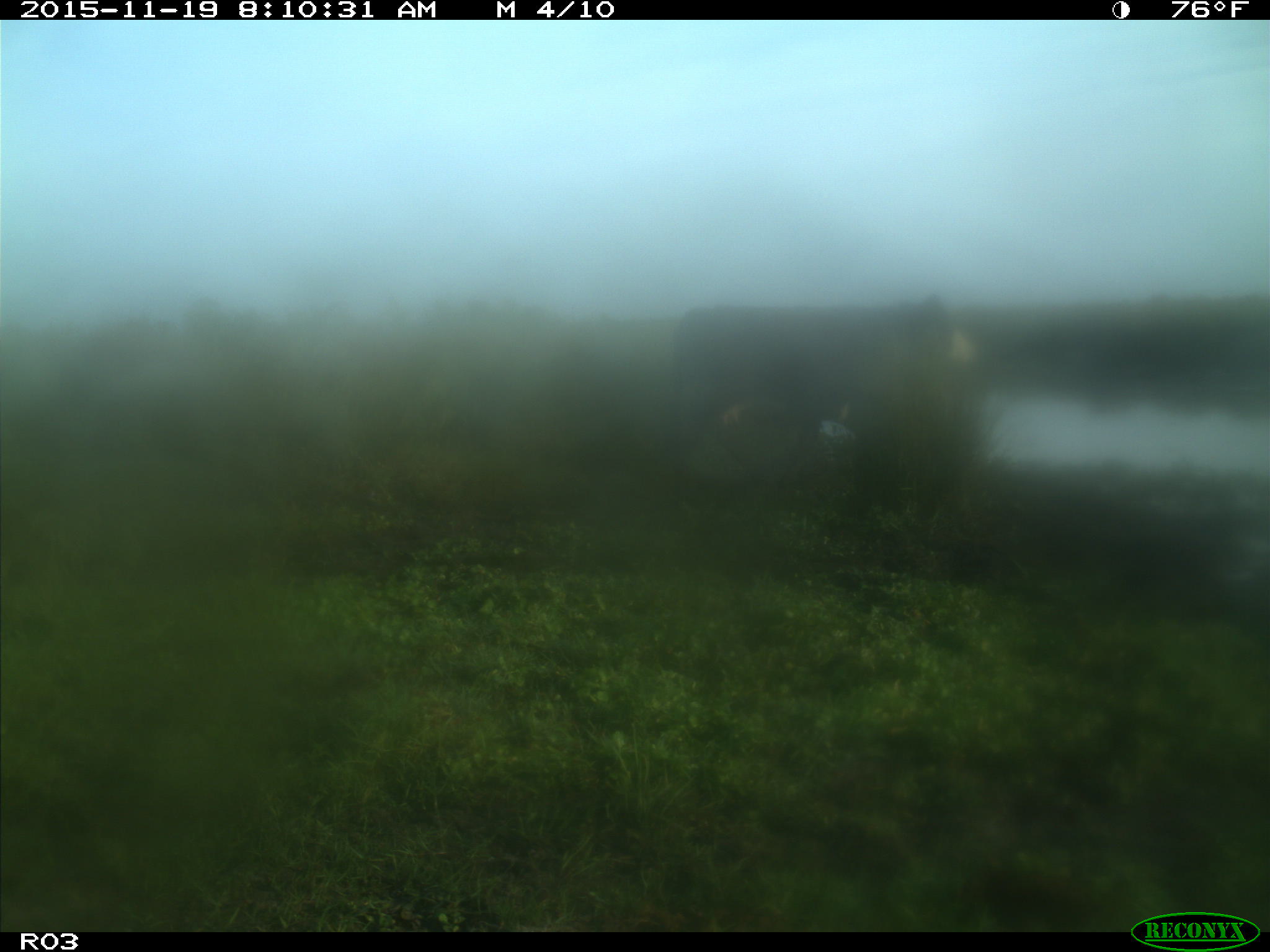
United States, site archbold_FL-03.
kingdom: Animalia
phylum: Chordata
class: Mammalia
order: Artiodactyla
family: Bovidae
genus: Bos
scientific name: Bos taurus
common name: domestic cow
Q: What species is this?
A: Bos taurus (domestic cow).